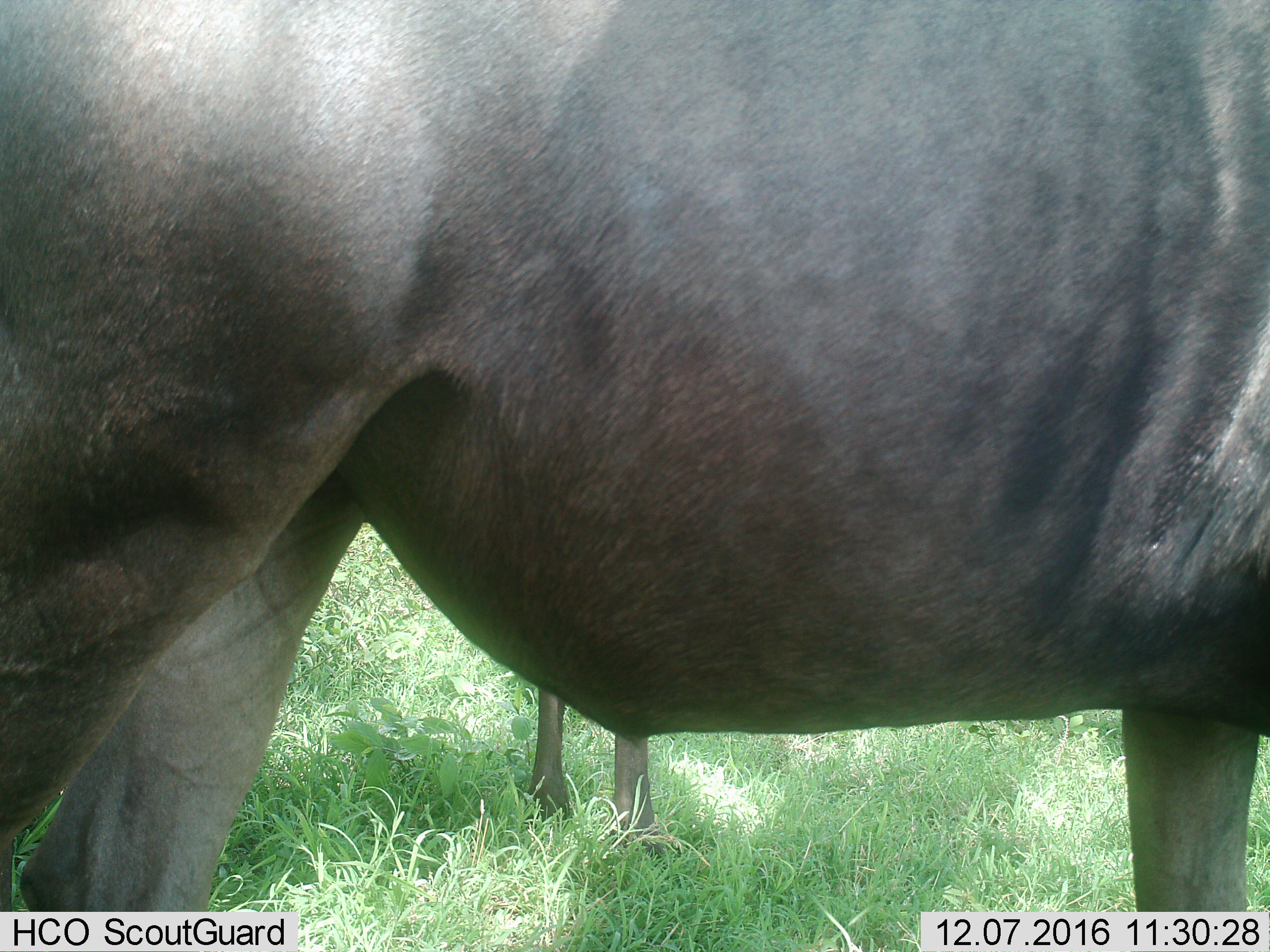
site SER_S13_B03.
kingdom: Animalia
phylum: Chordata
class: Mammalia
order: Artiodactyla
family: Bovidae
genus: Connochaetes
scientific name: Connochaetes taurinus taurinus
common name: blue wildebeest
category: wildebeestblue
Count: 2.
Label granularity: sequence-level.